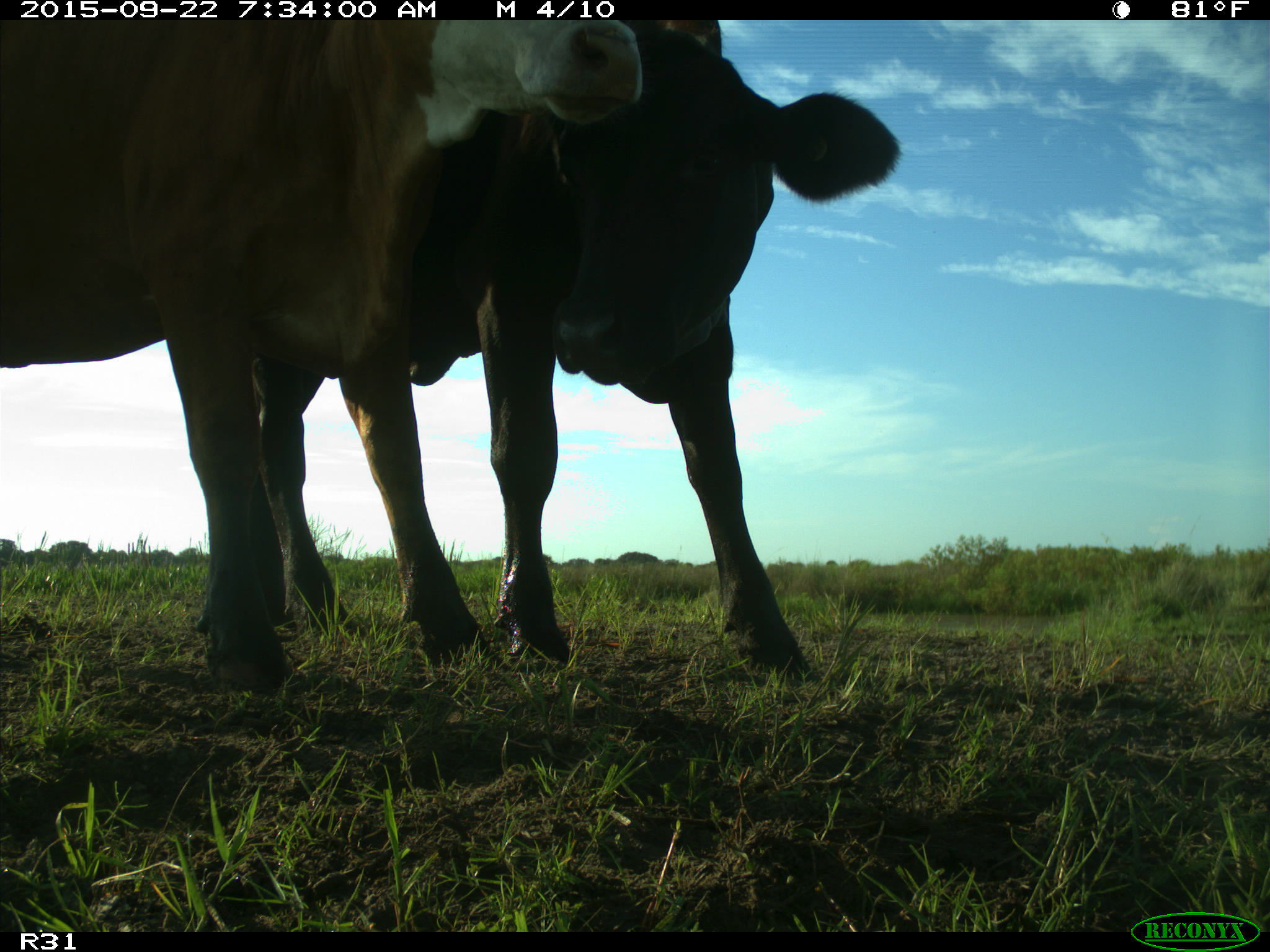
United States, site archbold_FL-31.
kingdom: Animalia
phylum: Chordata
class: Mammalia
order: Artiodactyla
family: Bovidae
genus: Bos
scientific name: Bos taurus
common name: domestic cow